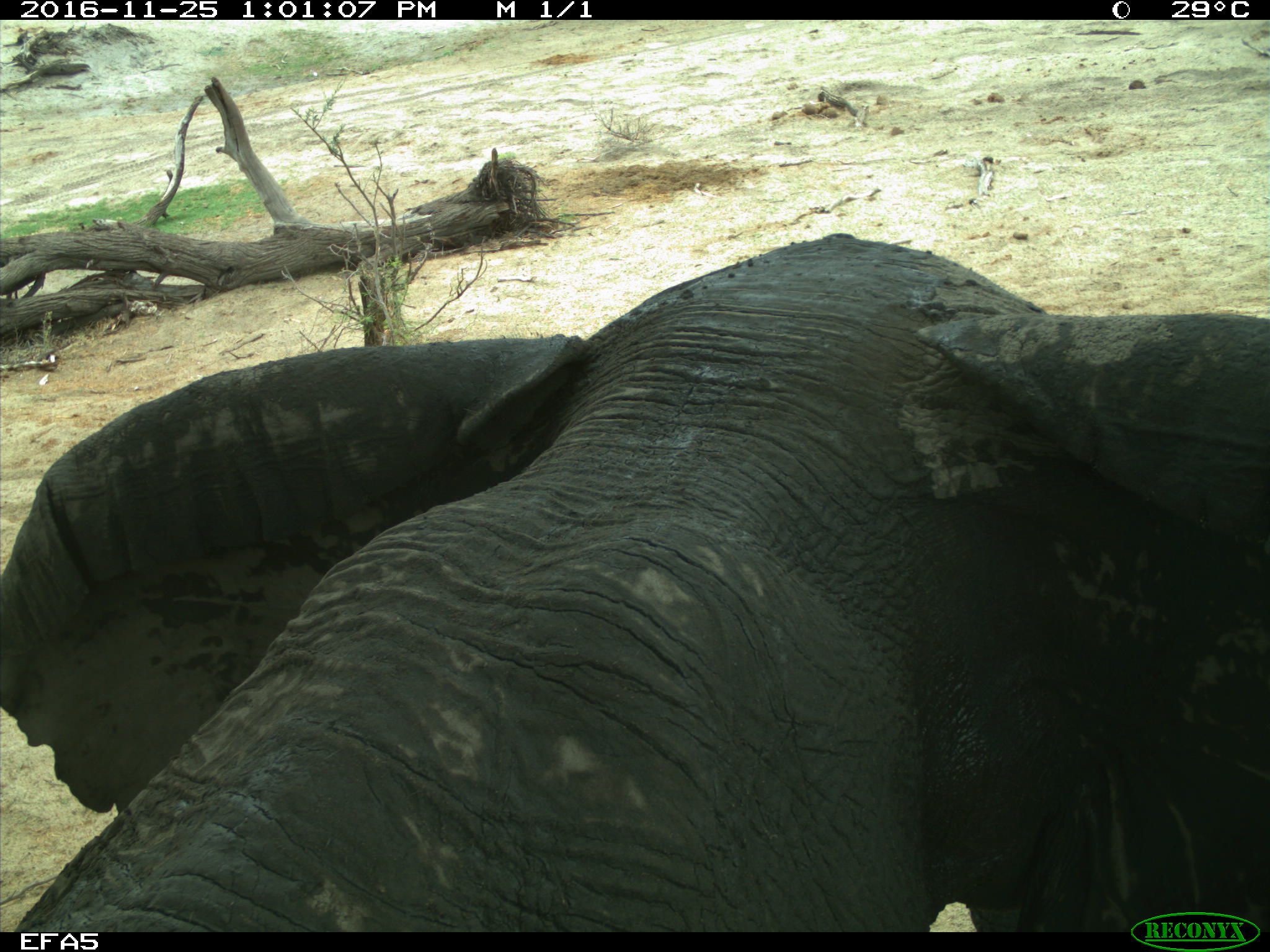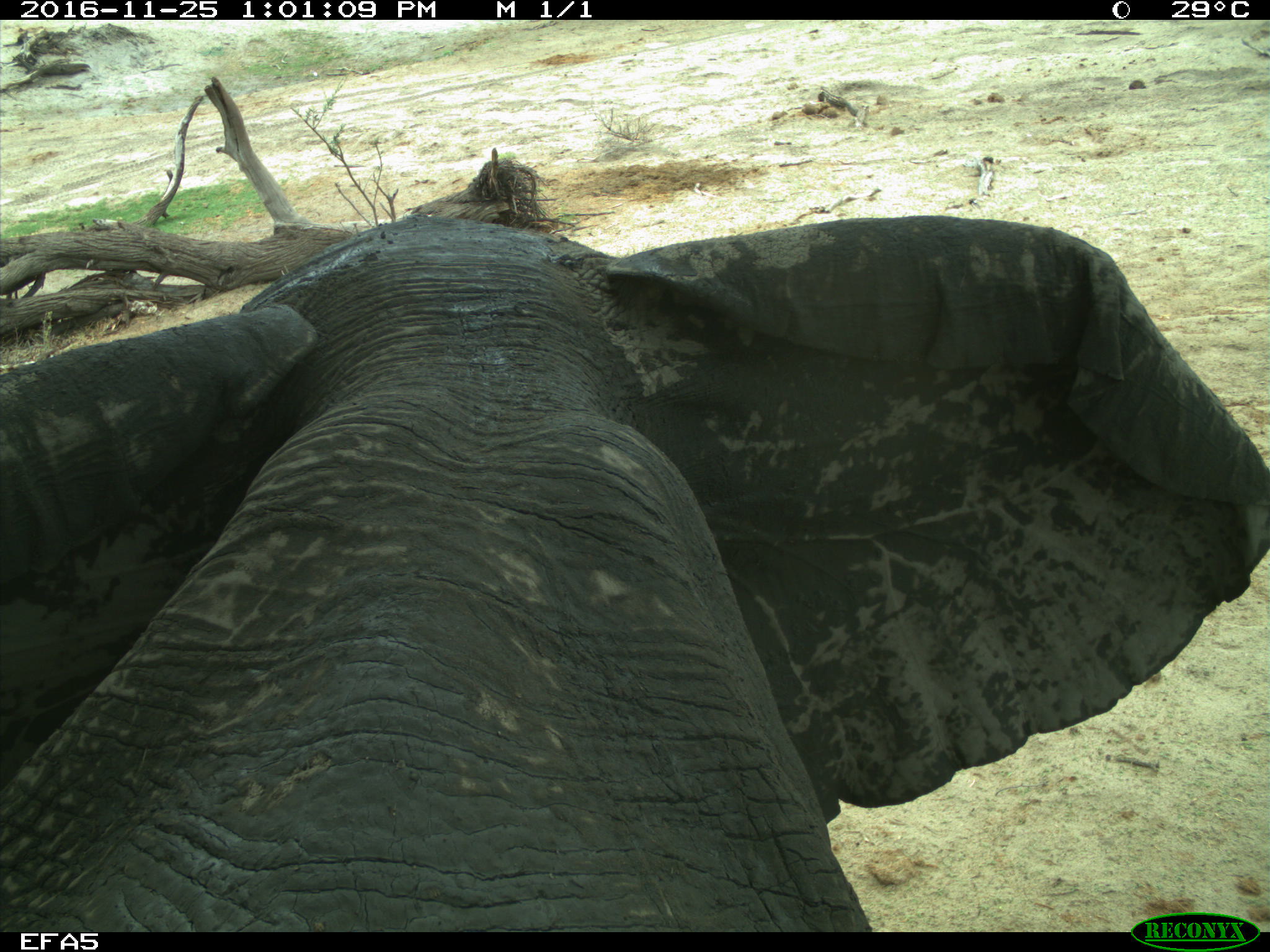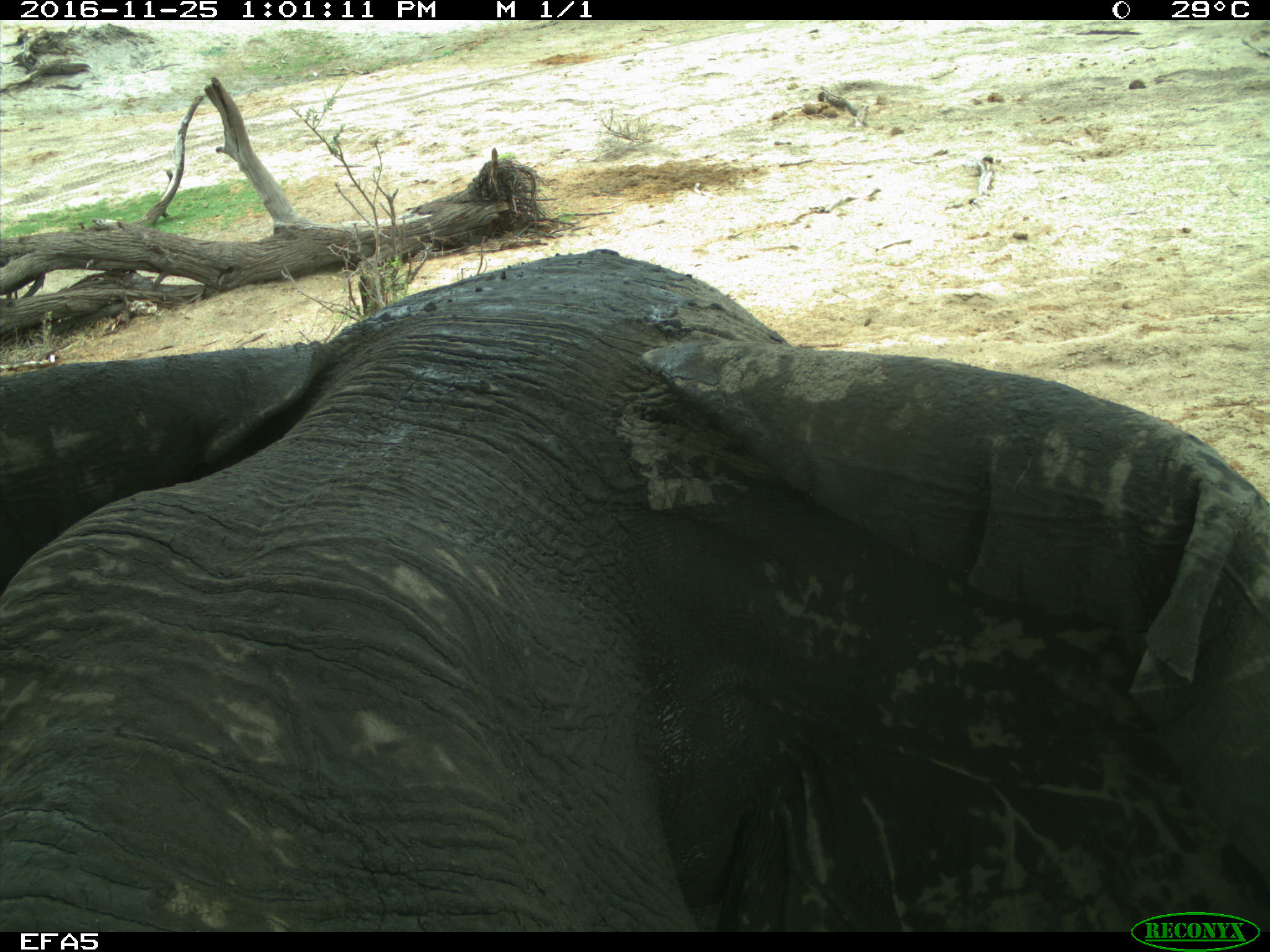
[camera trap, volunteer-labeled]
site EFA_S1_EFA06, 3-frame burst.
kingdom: Animalia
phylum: Chordata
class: Mammalia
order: Proboscidea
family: Elephantidae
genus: Loxodonta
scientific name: Loxodonta africana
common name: african bush elephant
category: elephant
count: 1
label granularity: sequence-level